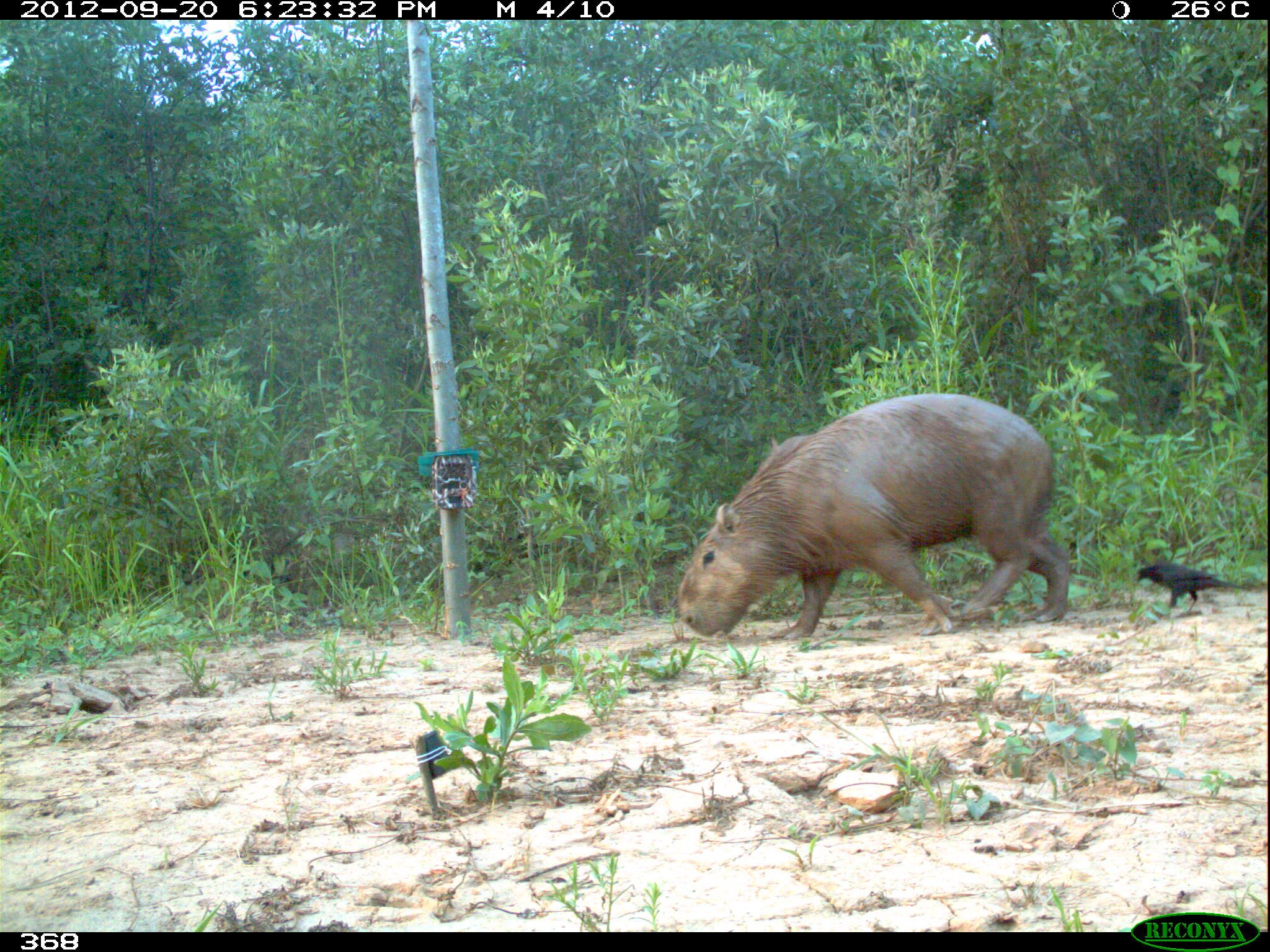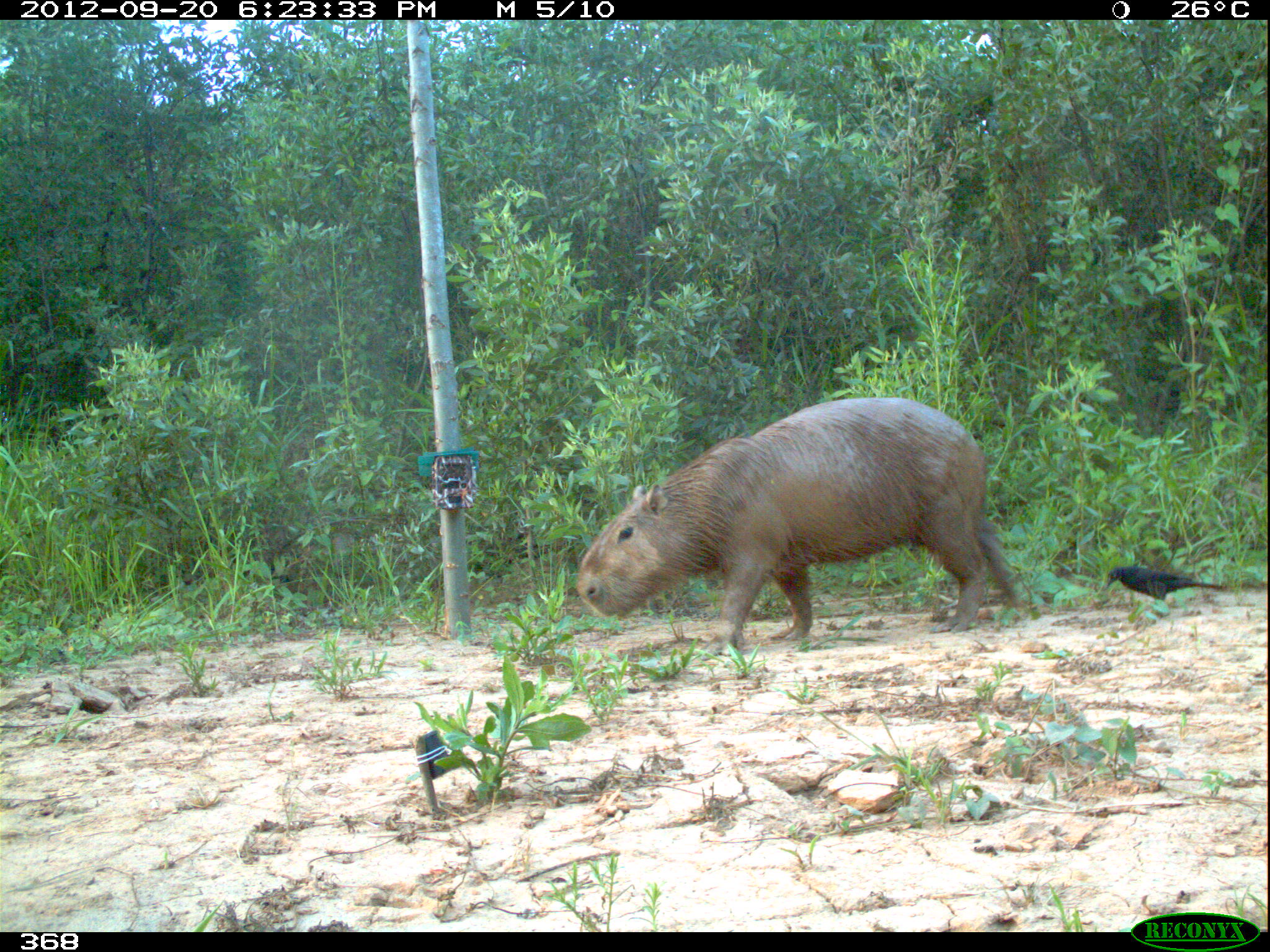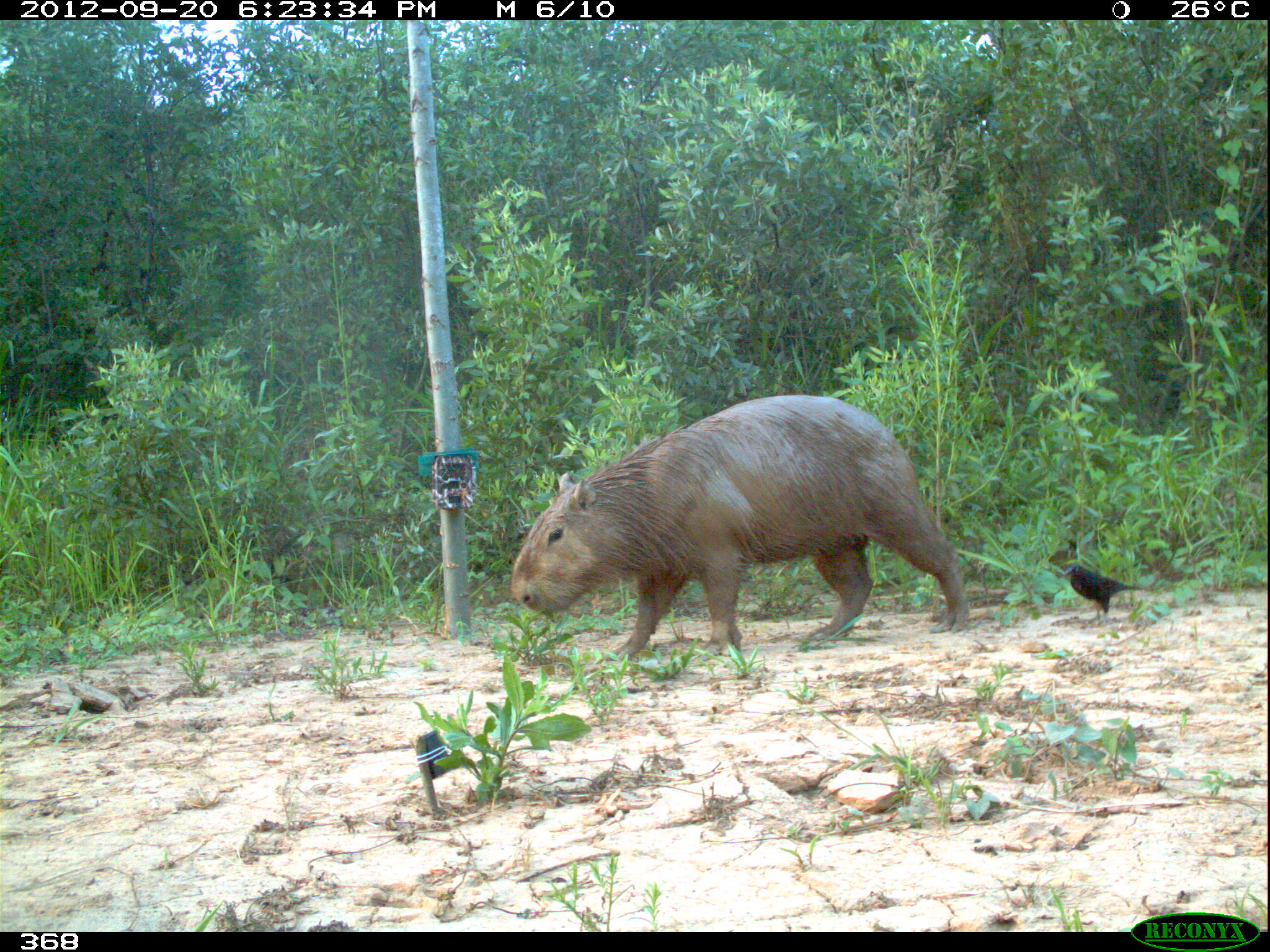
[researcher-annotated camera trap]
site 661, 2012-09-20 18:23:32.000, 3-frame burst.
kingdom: Animalia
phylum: Chordata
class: Mammalia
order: Rodentia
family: Caviidae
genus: Hydrochoerus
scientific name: Hydrochoerus hydrochaeris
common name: capybara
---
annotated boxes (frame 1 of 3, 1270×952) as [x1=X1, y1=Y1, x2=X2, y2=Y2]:
hydrochoerus hydrochaeris: [x1=679, y1=395, x2=1065, y2=640]; [x1=1131, y1=559, x2=1245, y2=610]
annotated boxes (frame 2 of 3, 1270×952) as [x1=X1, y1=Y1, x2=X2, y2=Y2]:
hydrochoerus hydrochaeris: [x1=575, y1=397, x2=1040, y2=656]; [x1=1100, y1=563, x2=1226, y2=611]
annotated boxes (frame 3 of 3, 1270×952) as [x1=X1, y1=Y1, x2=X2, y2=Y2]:
hydrochoerus hydrochaeris: [x1=508, y1=393, x2=970, y2=663]; [x1=1058, y1=558, x2=1159, y2=617]